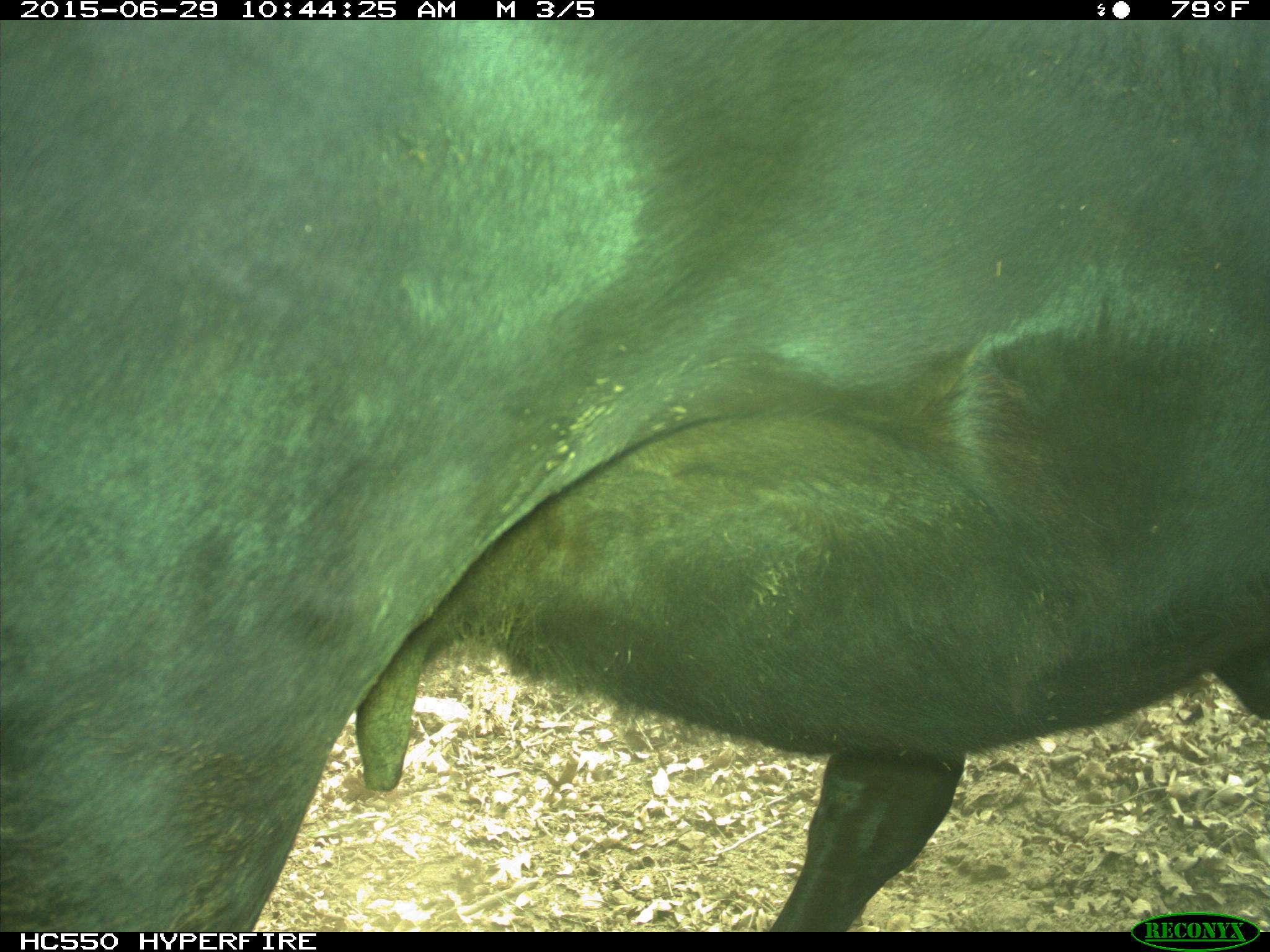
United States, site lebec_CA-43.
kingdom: Animalia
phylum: Chordata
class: Mammalia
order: Artiodactyla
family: Bovidae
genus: Bos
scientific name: Bos taurus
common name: domestic cow